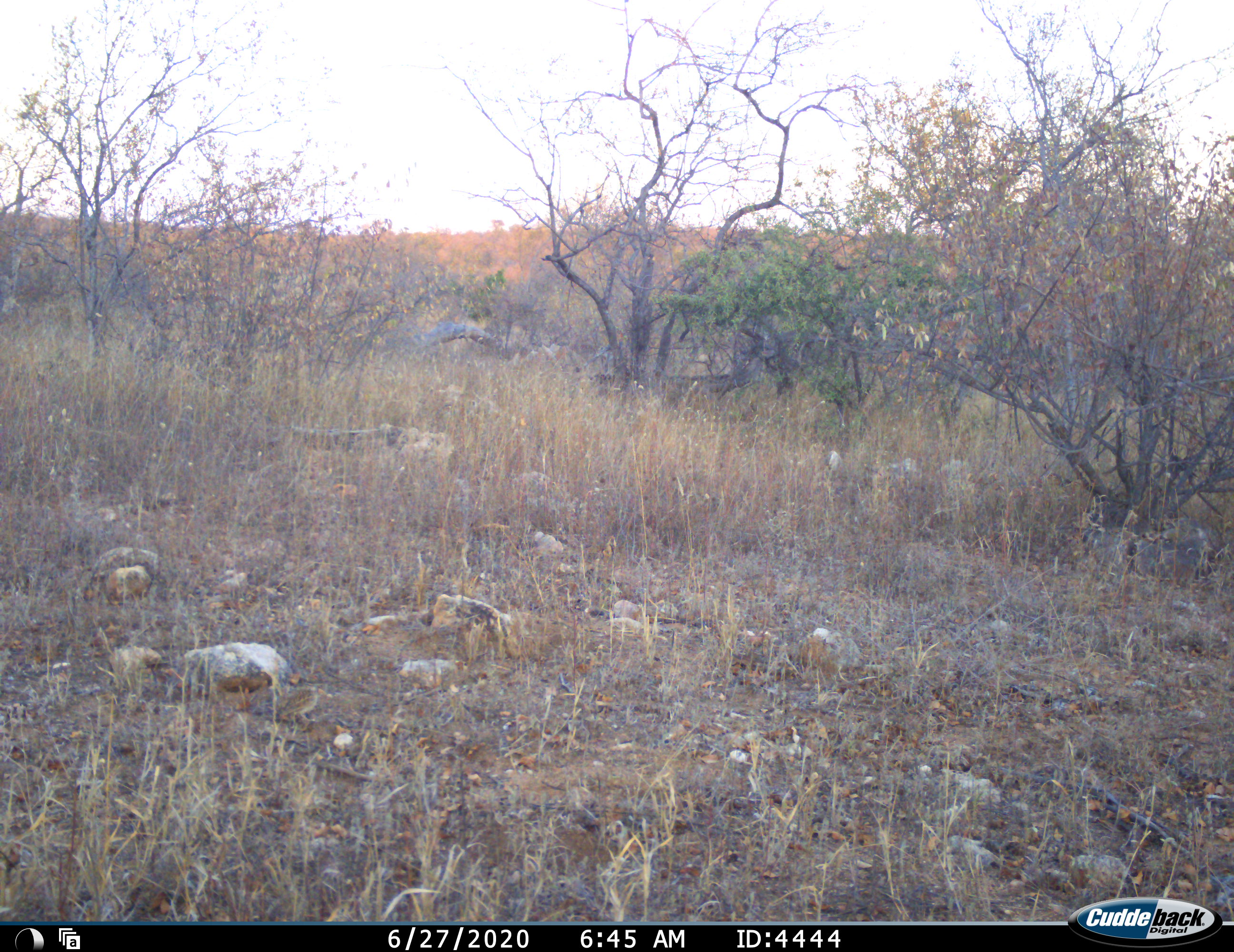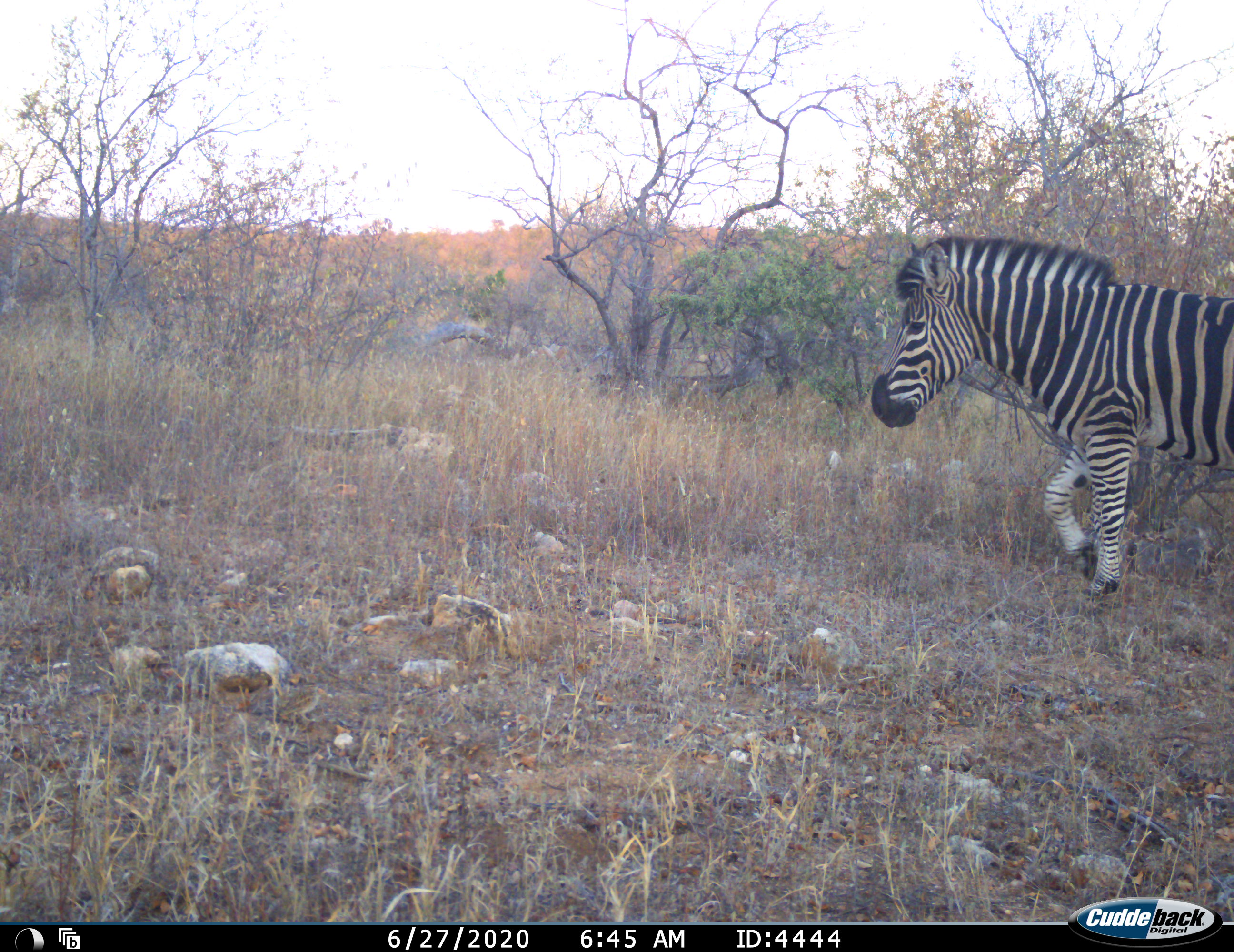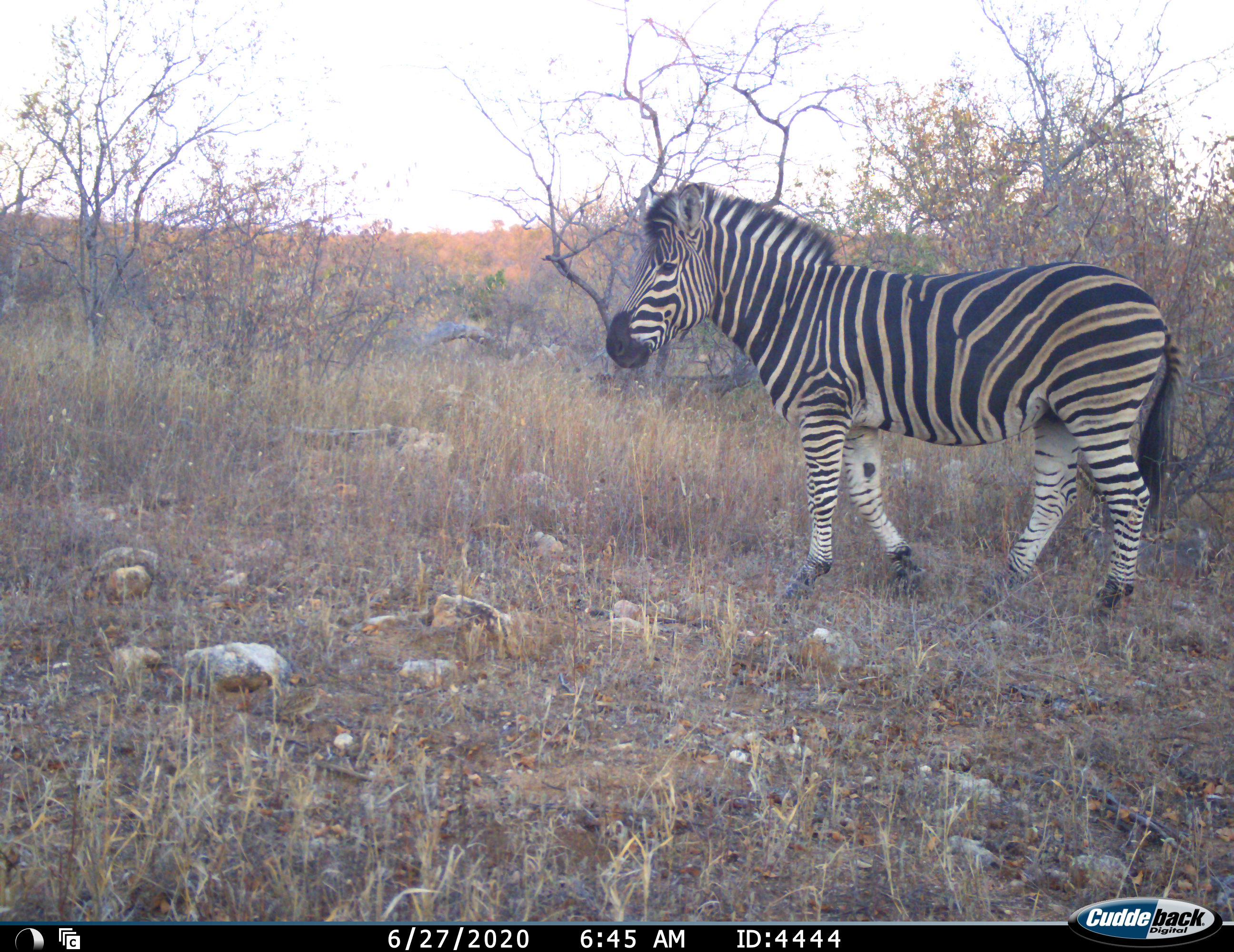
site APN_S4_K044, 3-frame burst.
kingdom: Animalia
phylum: Chordata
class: Mammalia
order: Perissodactyla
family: Equidae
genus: Equus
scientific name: Equus quagga burchellii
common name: burchell's zebra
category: zebraburchells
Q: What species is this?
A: Zebraburchells (burchell's zebra) (Equus quagga burchellii).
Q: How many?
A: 1.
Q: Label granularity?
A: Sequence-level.